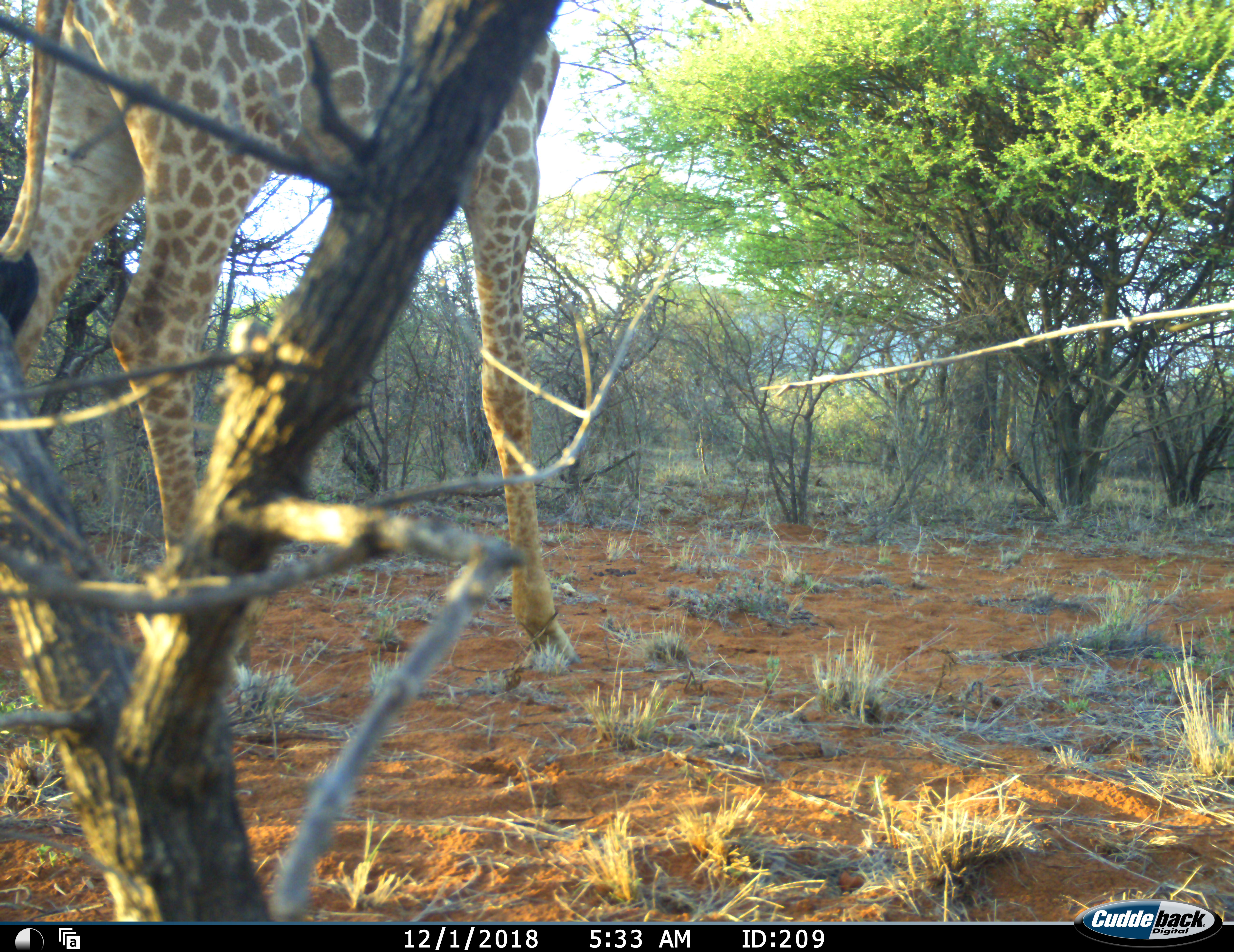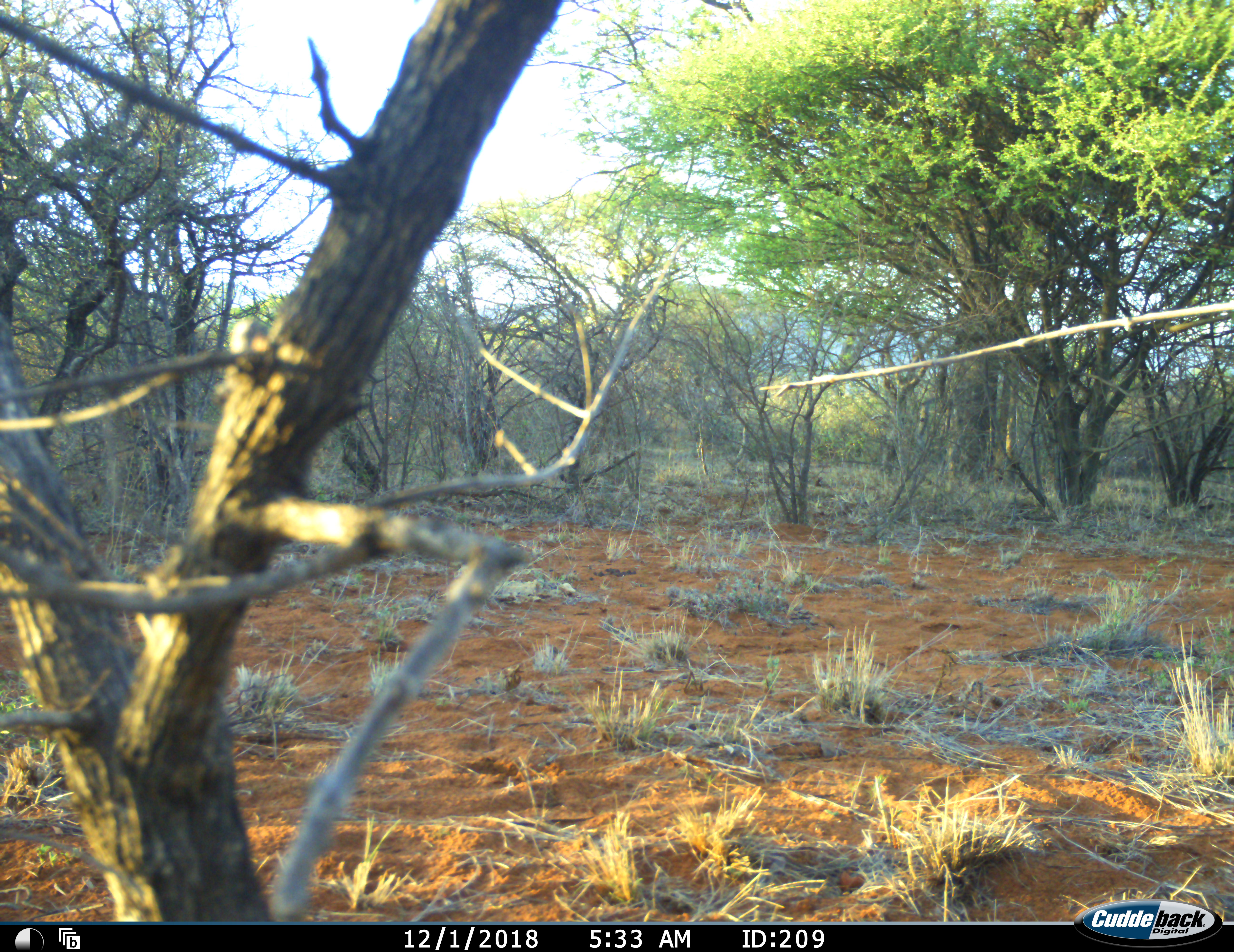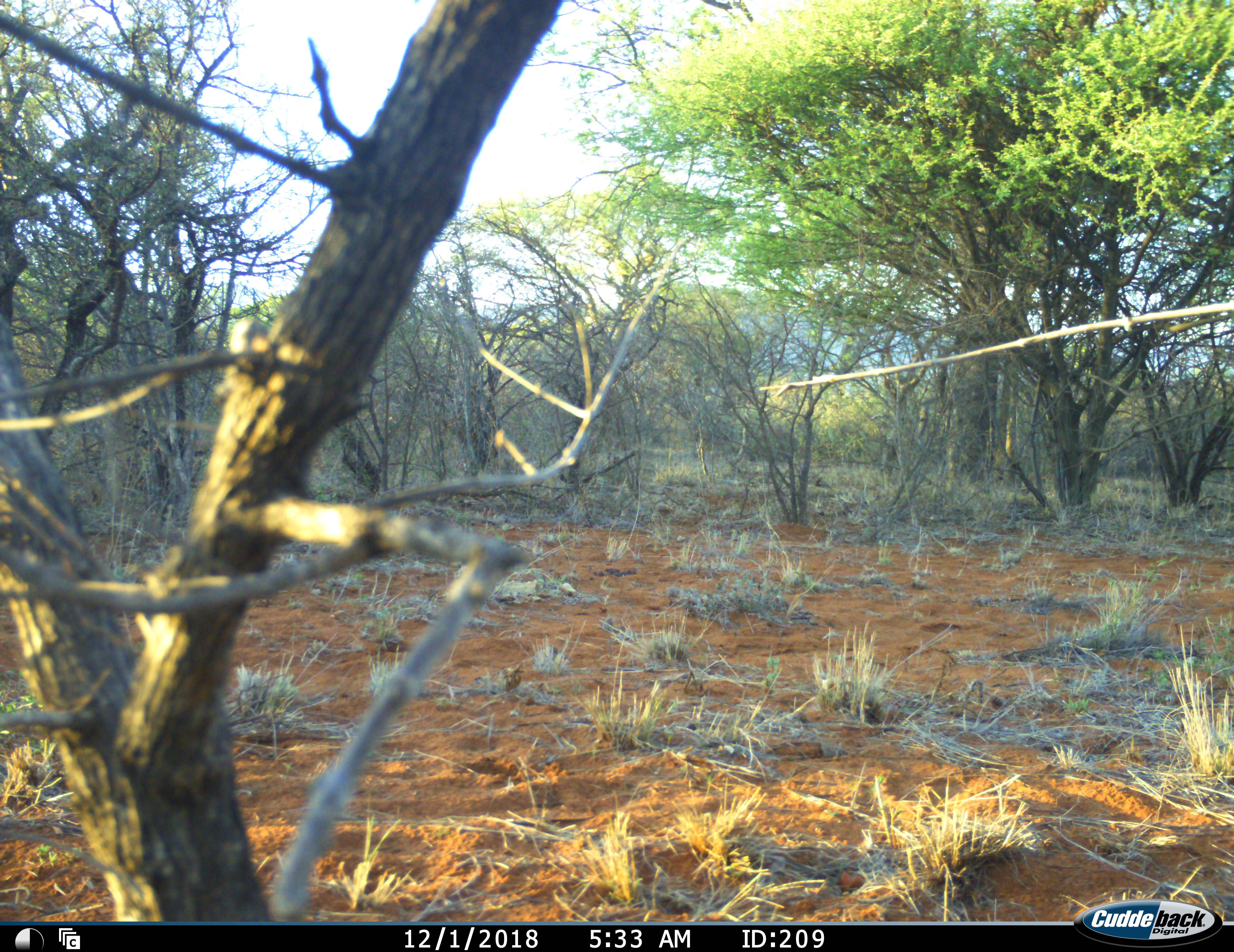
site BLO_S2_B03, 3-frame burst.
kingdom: Animalia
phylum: Chordata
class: Mammalia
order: Artiodactyla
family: Giraffidae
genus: Giraffa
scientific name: Giraffa camelopardalis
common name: giraffe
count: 1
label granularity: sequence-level